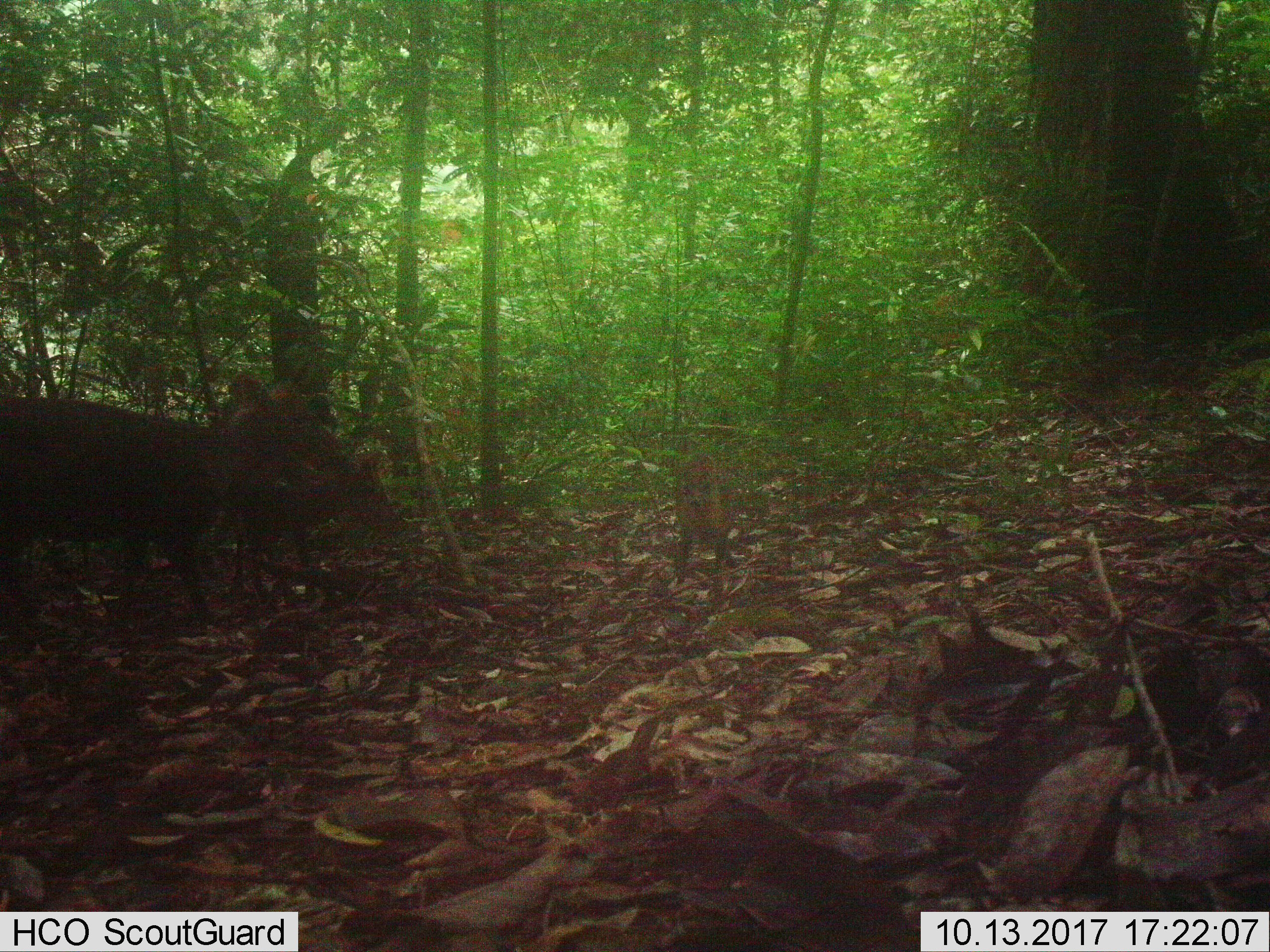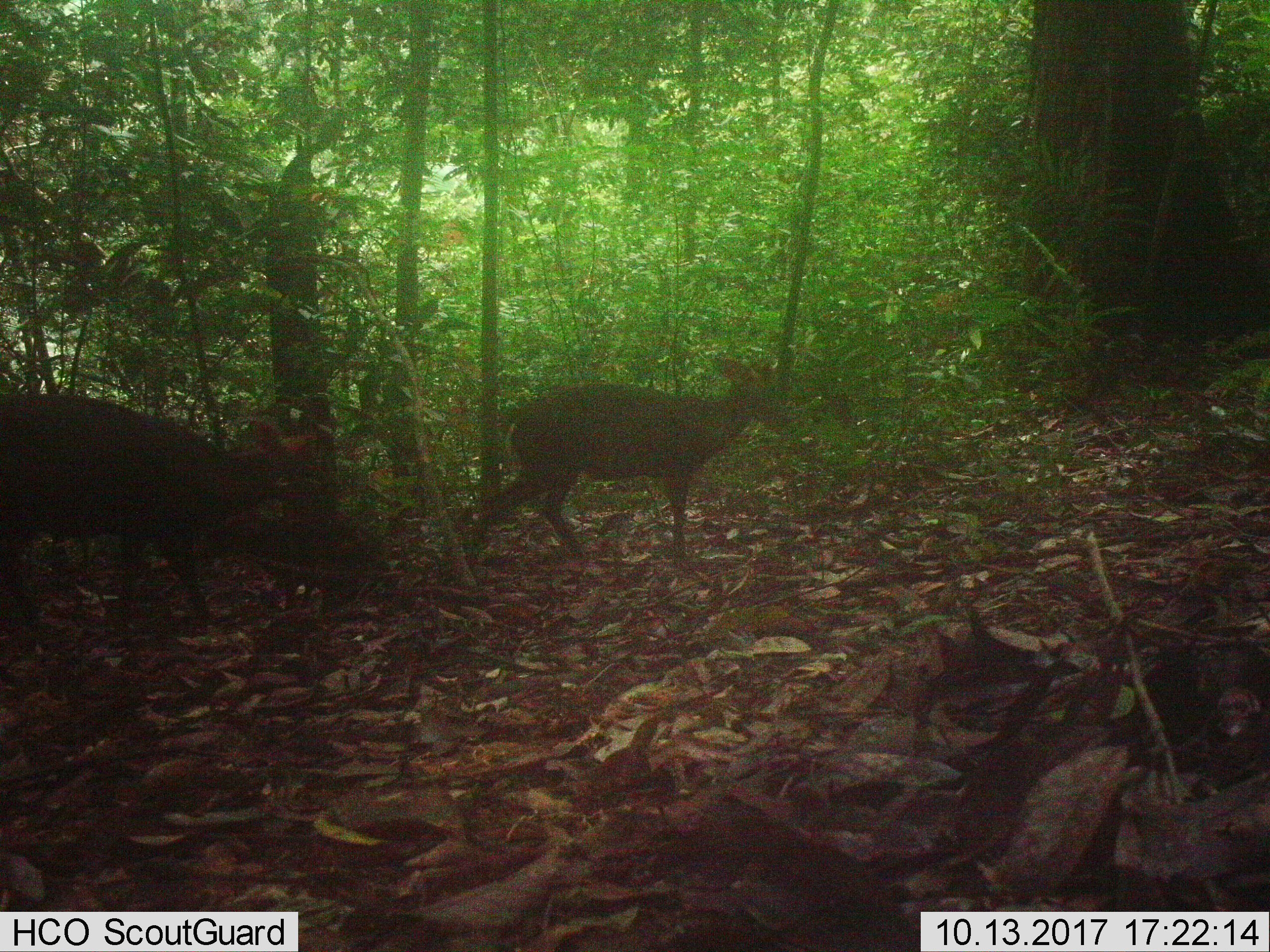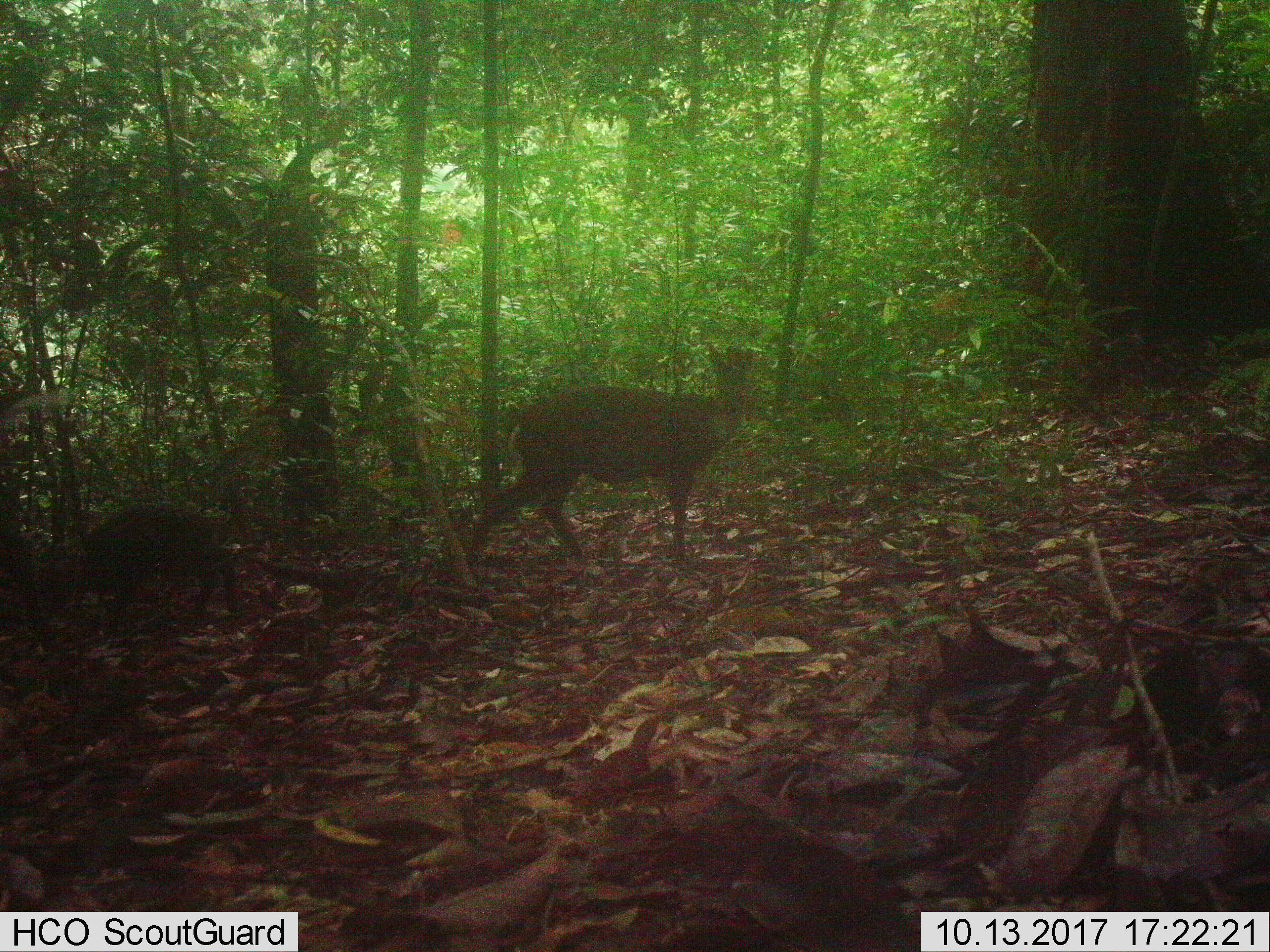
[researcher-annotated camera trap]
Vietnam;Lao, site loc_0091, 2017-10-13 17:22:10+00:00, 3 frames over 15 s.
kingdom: Animalia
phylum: Chordata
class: Mammalia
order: Artiodactyla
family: Cervidae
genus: Muntiacus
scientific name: Muntiacus rooseveltorum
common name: roosevelt's muntjac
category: roosevelts muntjac group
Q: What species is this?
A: Roosevelts muntjac group (roosevelt's muntjac) (Muntiacus rooseveltorum).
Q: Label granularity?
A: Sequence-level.